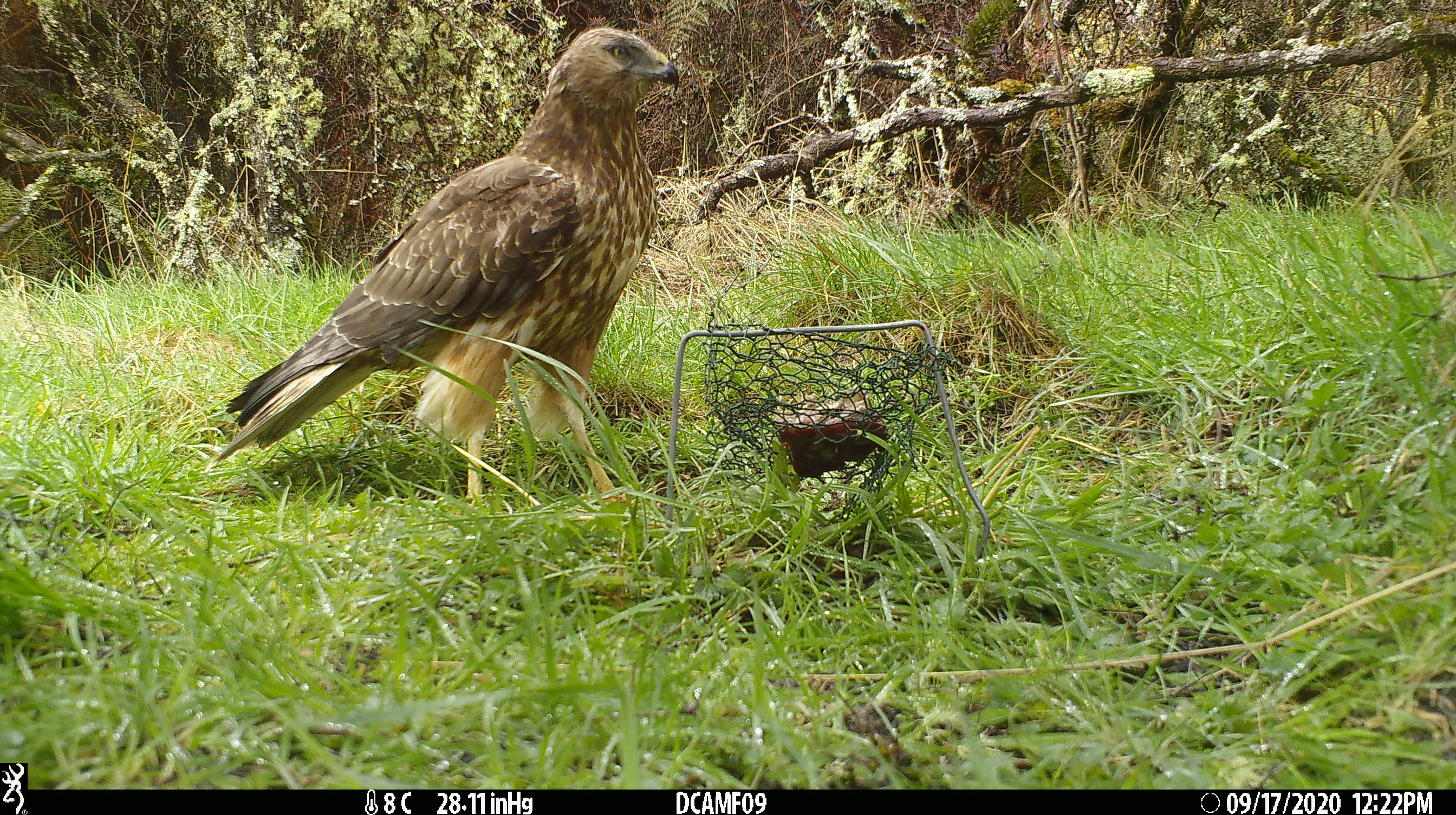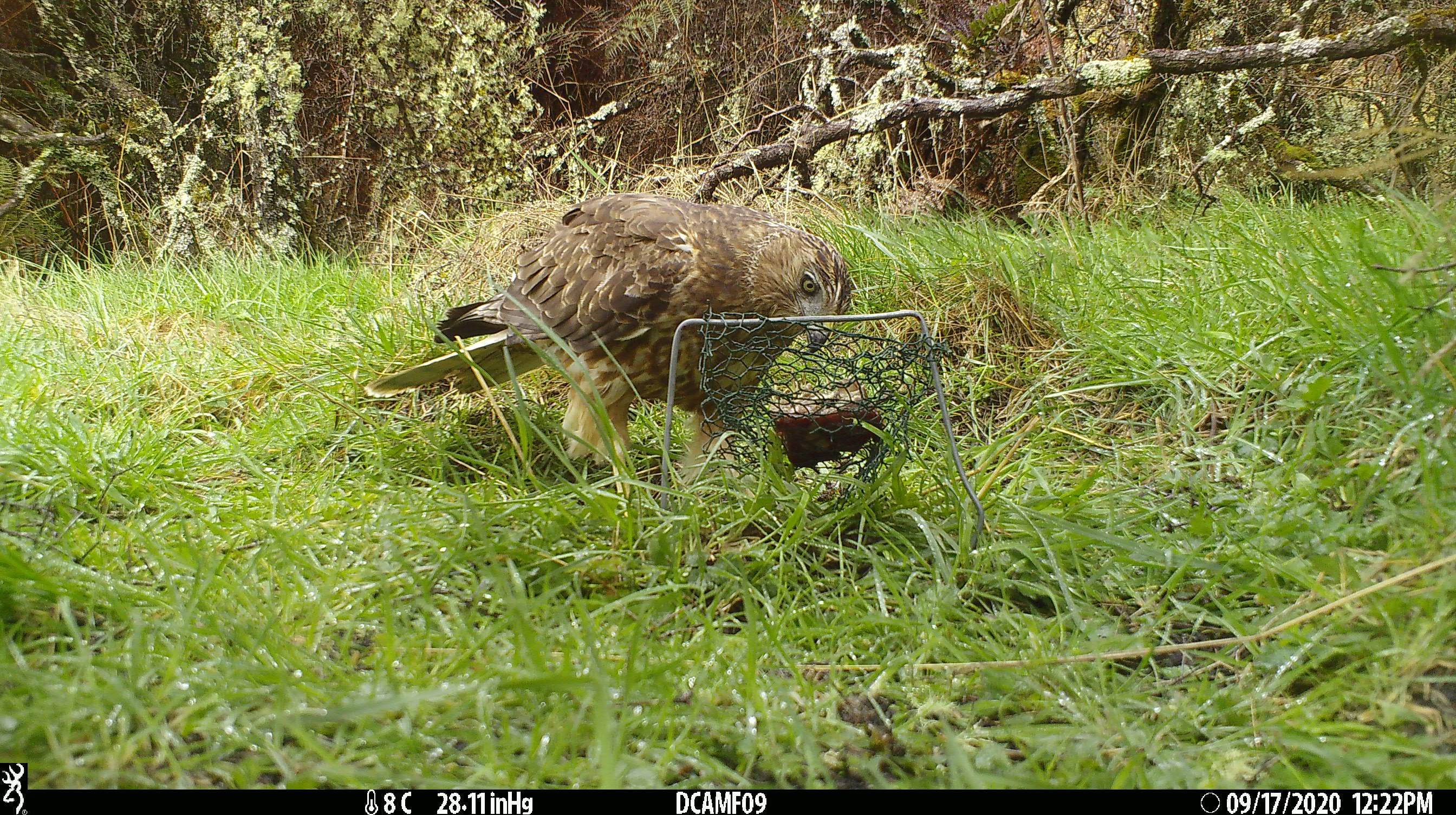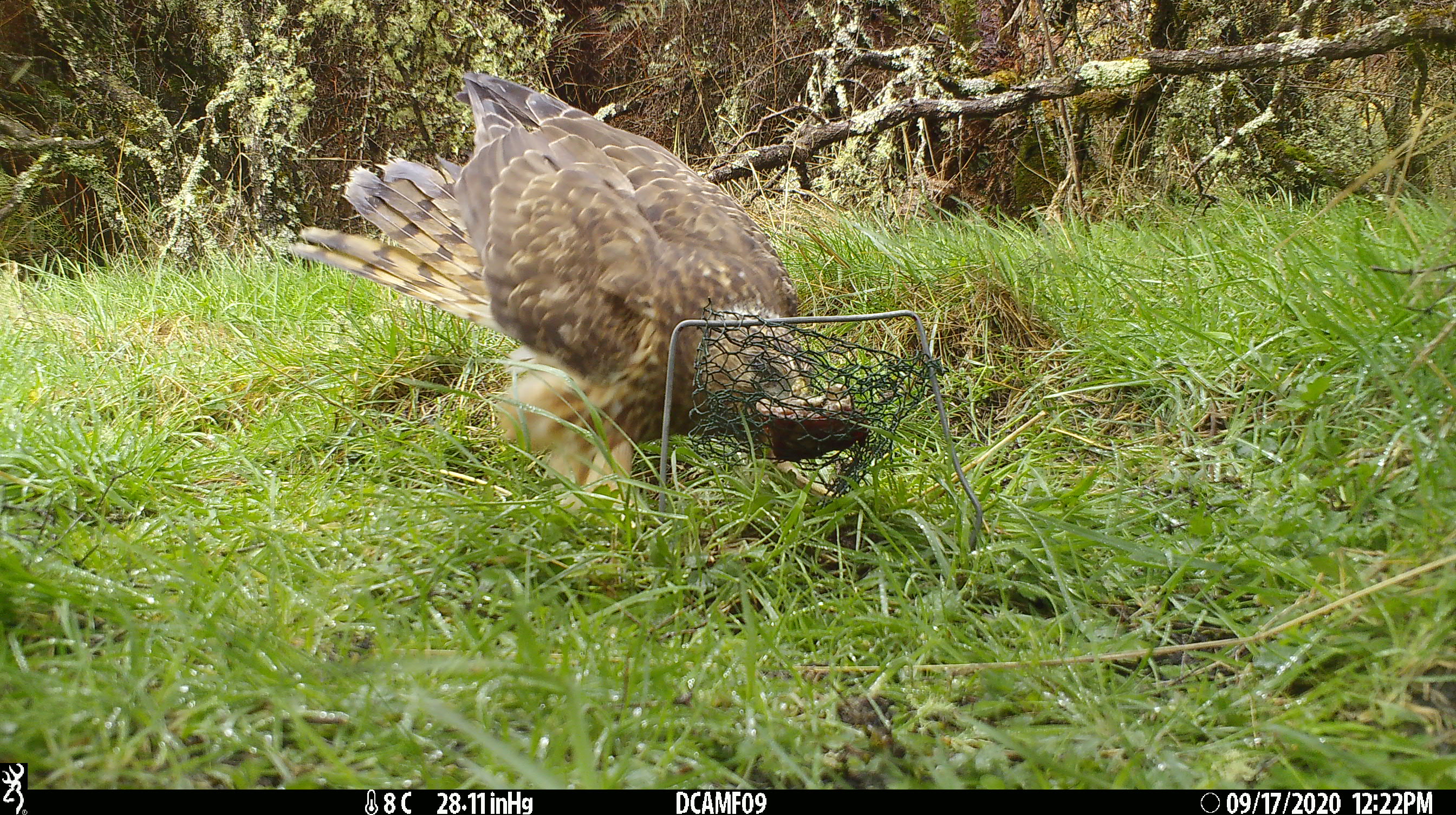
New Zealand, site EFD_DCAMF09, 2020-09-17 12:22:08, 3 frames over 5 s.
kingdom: Animalia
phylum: Chordata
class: Aves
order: Accipitriformes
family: Accipitridae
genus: Circus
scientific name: Circus approximans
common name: swamp harrier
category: harrier